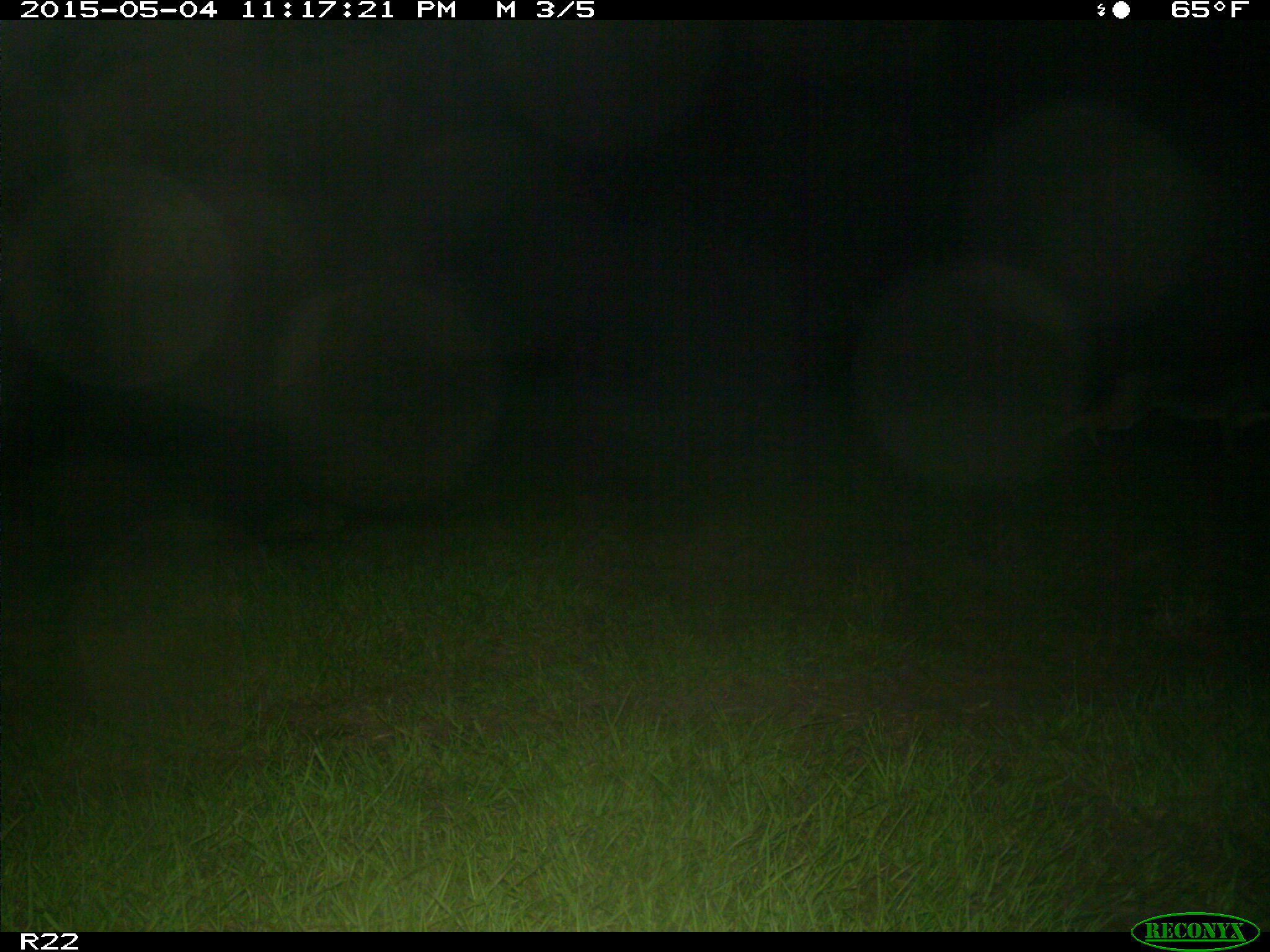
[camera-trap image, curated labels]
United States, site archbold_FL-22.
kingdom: Animalia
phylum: Chordata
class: Mammalia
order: Carnivora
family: Canidae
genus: Canis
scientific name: Canis latrans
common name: coyote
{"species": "Canis latrans (coyote)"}